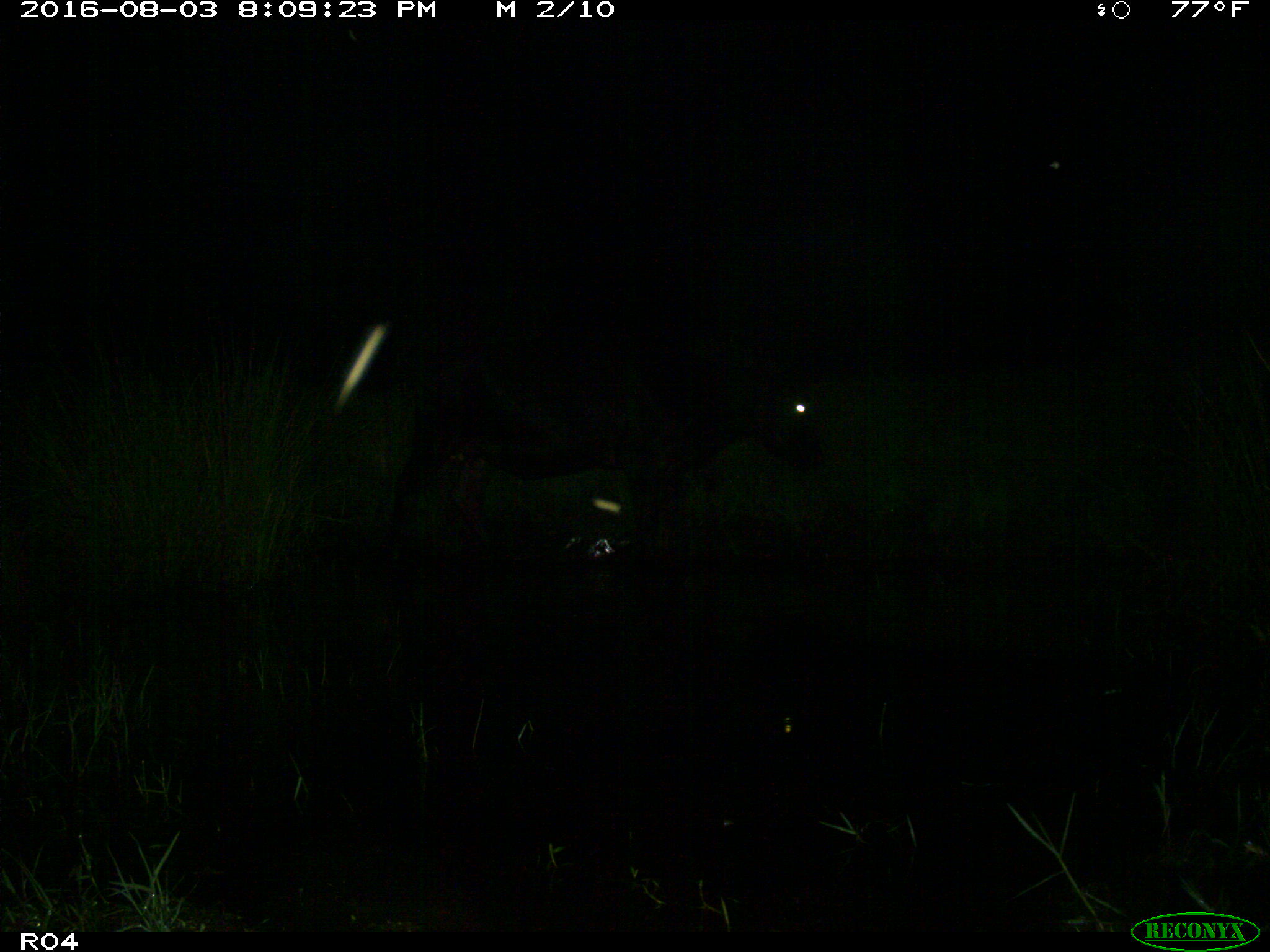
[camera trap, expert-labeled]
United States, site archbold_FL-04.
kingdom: Animalia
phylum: Chordata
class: Mammalia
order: Artiodactyla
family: Bovidae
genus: Bos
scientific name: Bos taurus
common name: domestic cow